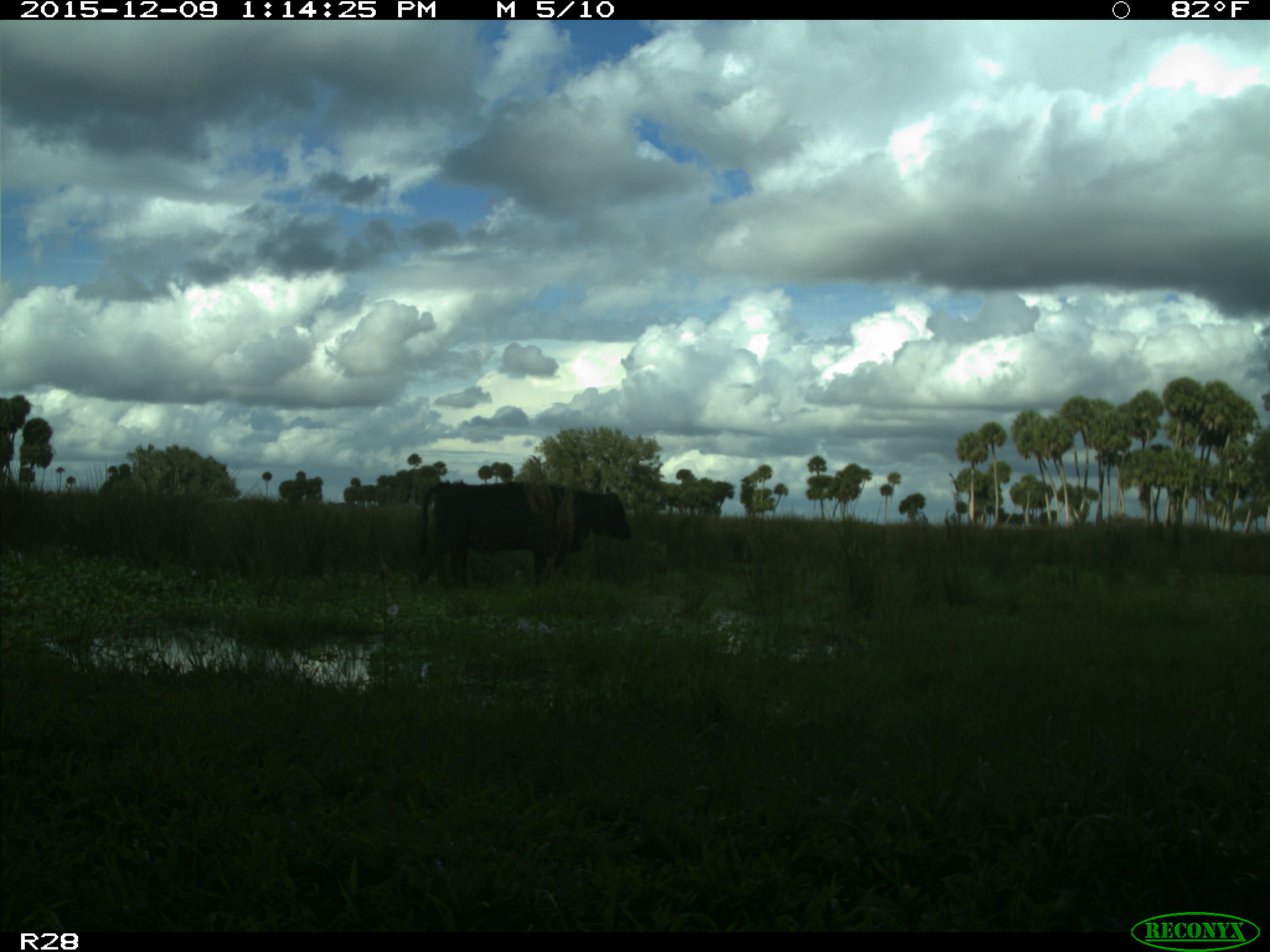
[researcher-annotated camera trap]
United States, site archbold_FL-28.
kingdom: Animalia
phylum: Chordata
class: Mammalia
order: Artiodactyla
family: Bovidae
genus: Bos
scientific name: Bos taurus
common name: domestic cow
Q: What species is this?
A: Bos taurus (domestic cow).